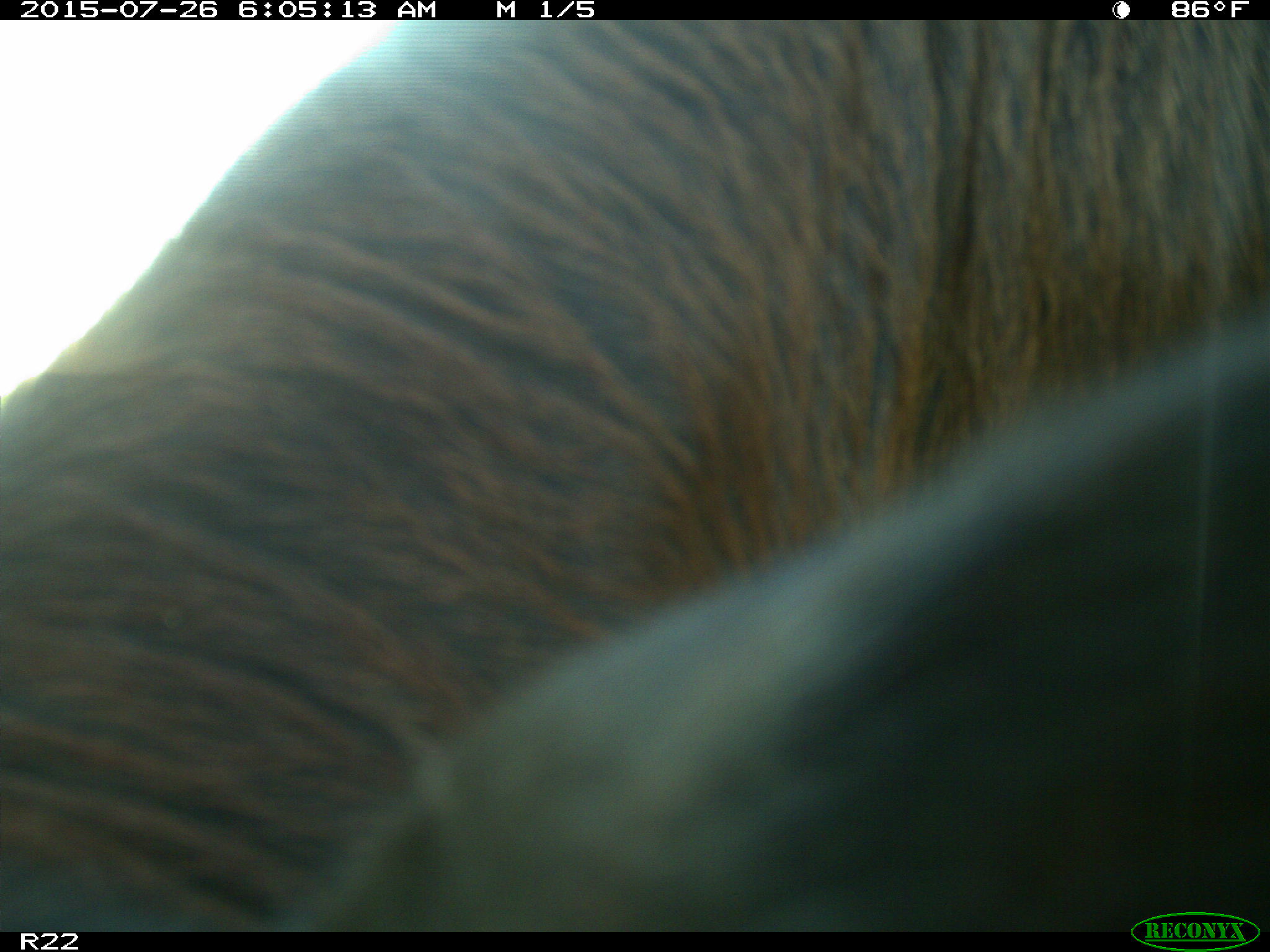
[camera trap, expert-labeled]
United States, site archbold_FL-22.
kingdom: Animalia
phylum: Chordata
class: Mammalia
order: Artiodactyla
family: Bovidae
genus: Bos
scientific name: Bos taurus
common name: domestic cow